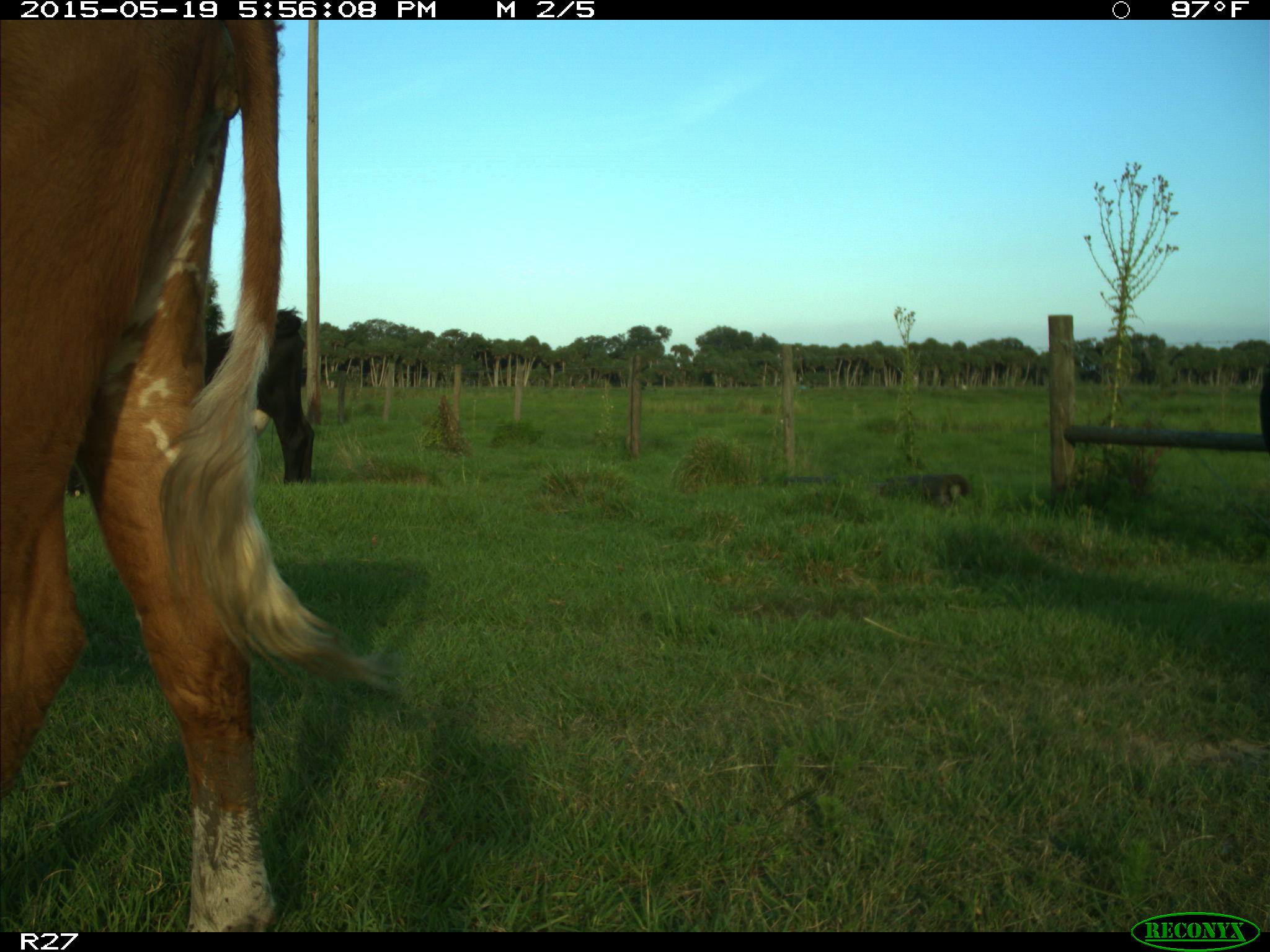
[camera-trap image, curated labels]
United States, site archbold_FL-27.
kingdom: Animalia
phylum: Chordata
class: Mammalia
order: Artiodactyla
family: Bovidae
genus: Bos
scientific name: Bos taurus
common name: domestic cow